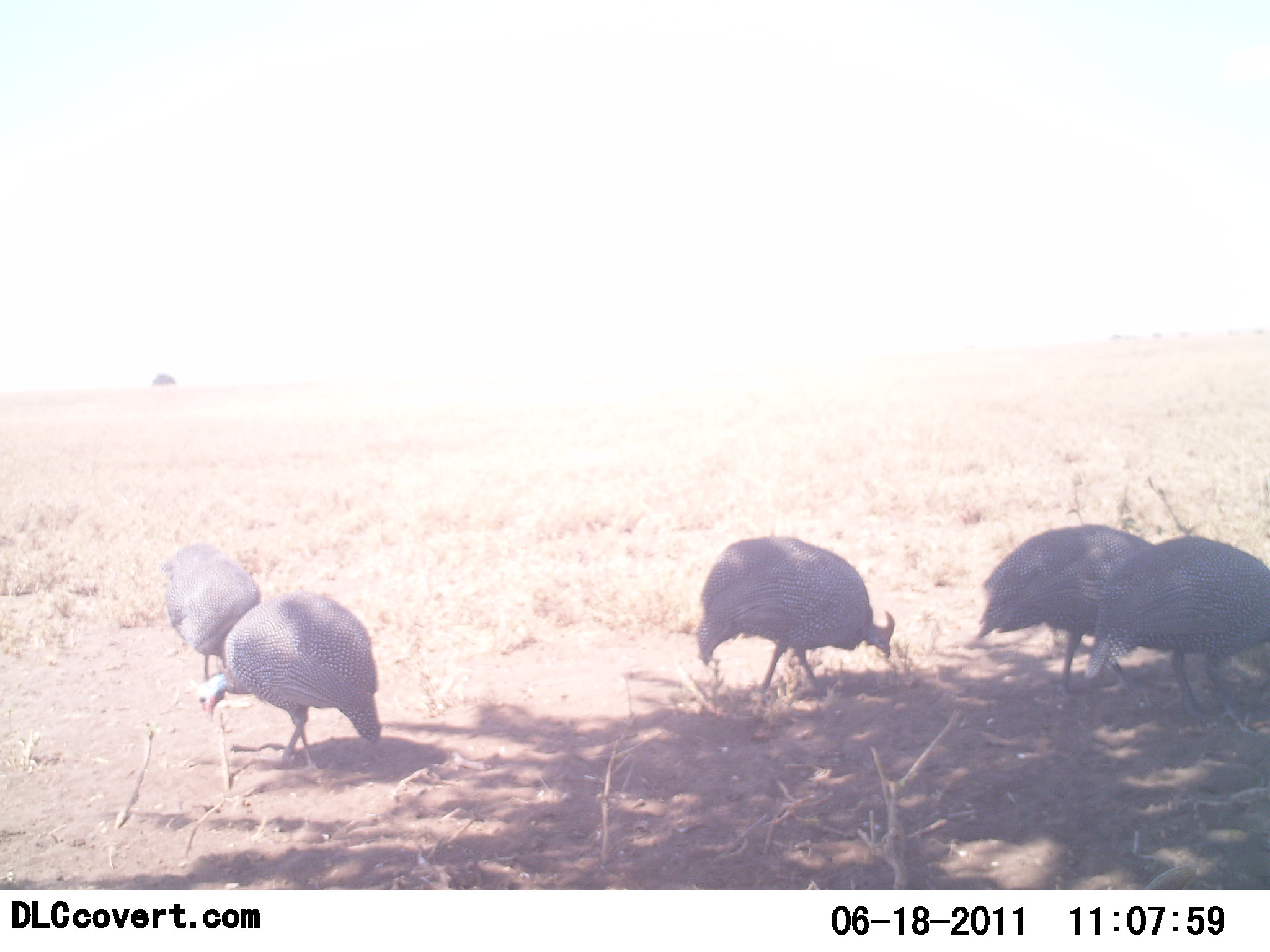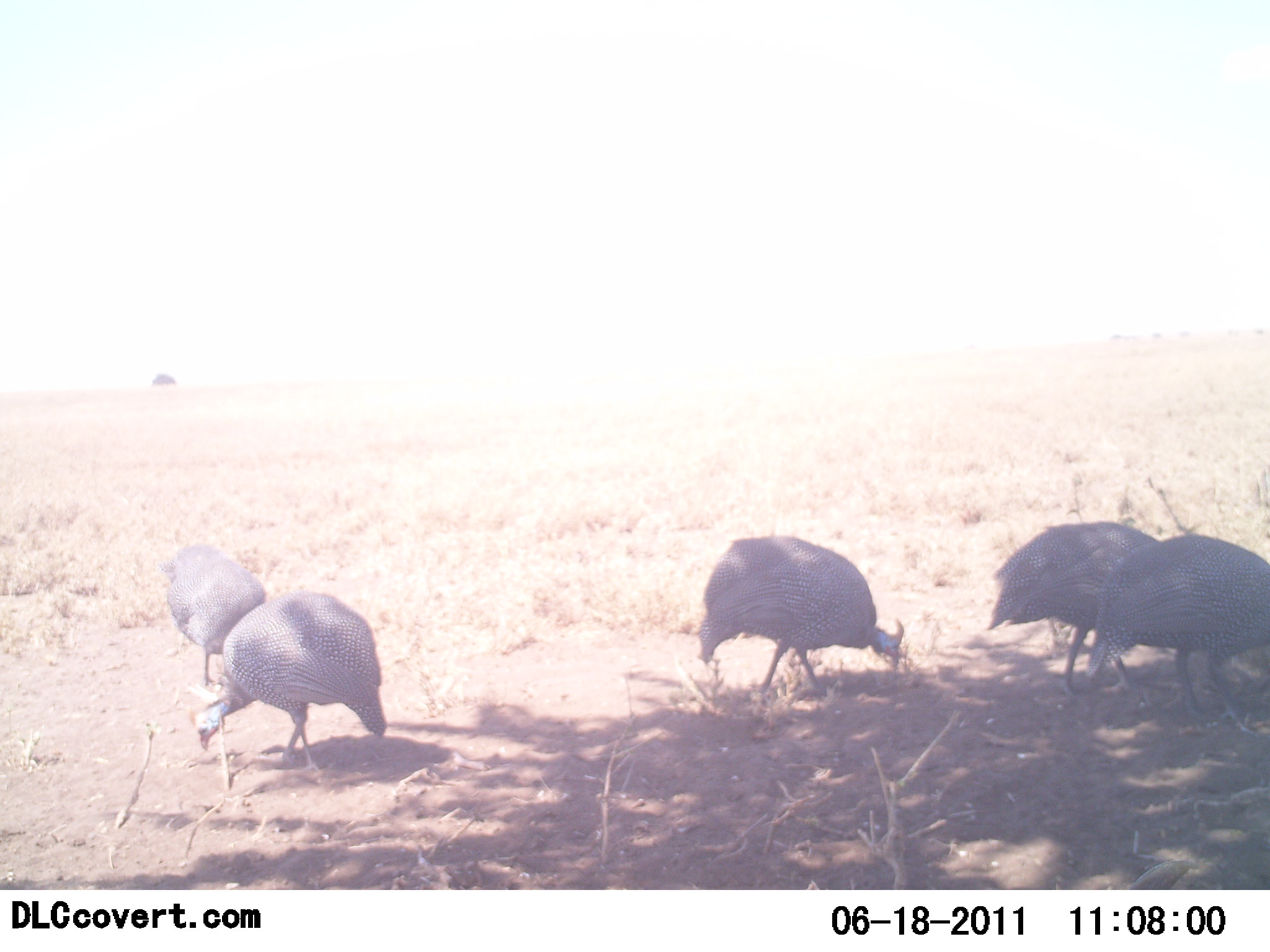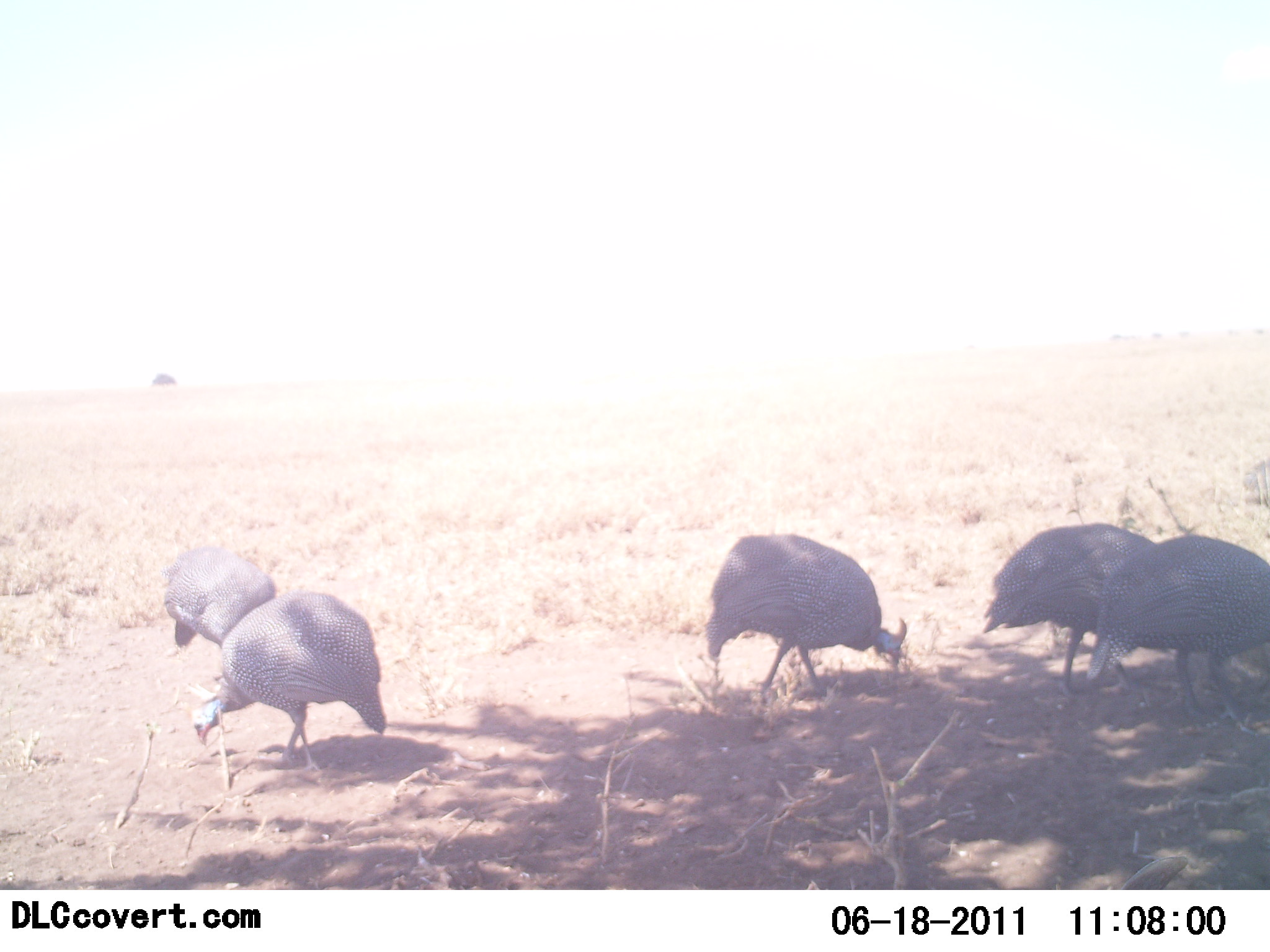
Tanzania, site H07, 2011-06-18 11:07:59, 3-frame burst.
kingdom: Animalia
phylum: Chordata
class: Aves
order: Galliformes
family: Numididae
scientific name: Numididae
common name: guinea fowl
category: guineafowl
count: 5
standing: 20%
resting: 0%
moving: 20%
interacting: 0%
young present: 0%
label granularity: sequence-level